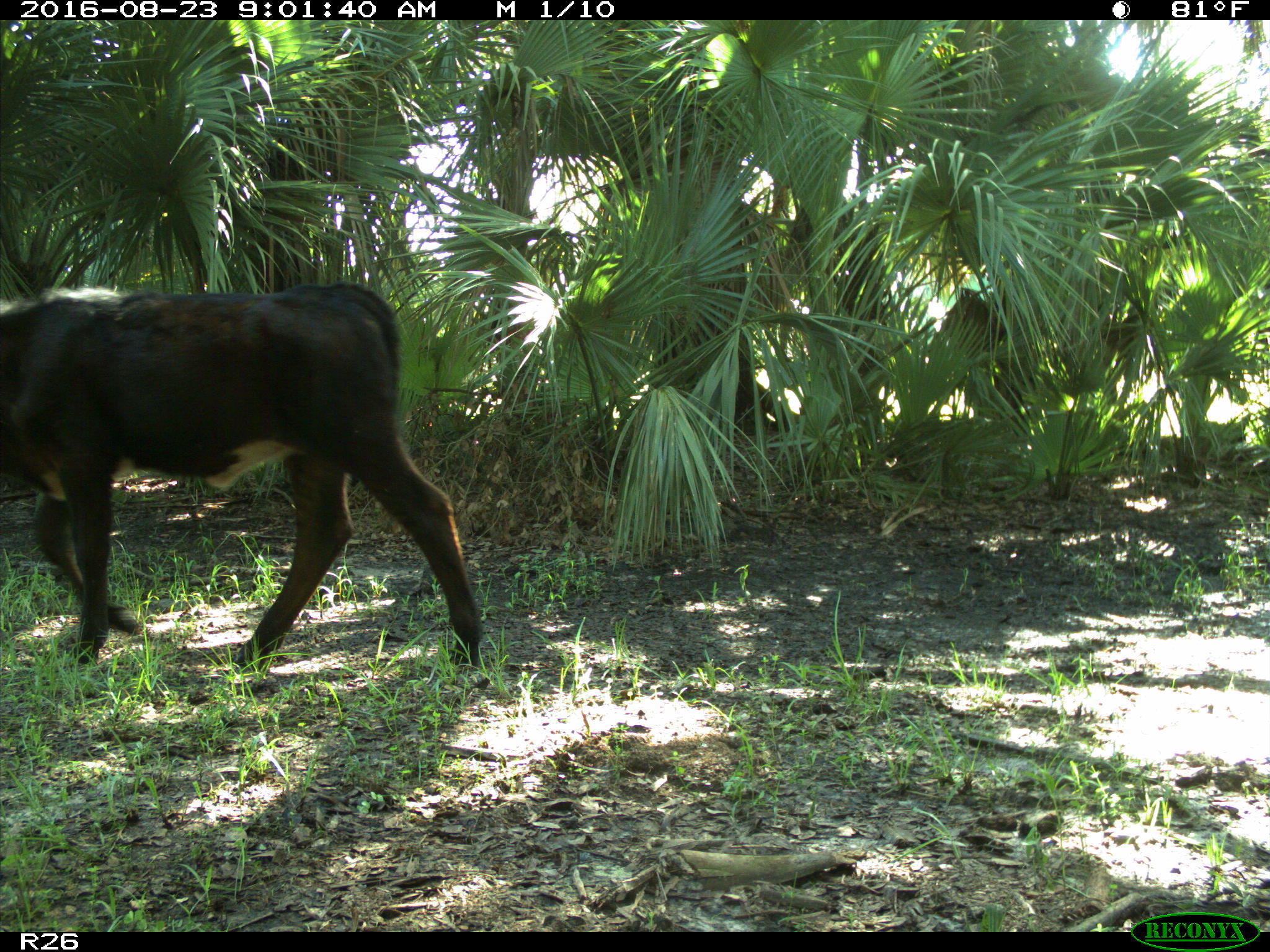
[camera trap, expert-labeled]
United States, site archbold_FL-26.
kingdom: Animalia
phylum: Chordata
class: Mammalia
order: Artiodactyla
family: Bovidae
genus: Bos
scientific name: Bos taurus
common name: domestic cow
Bos taurus (domestic cow).